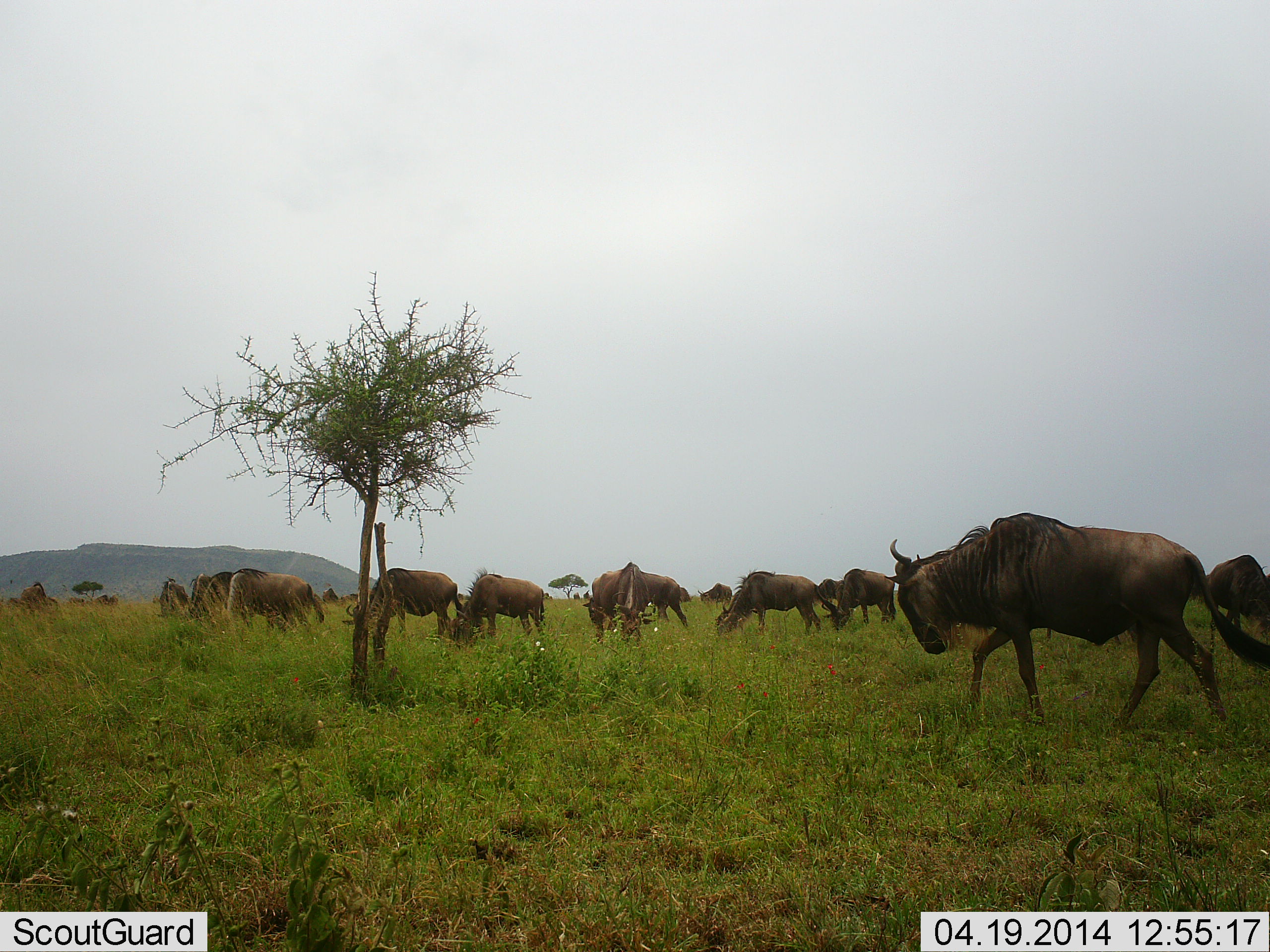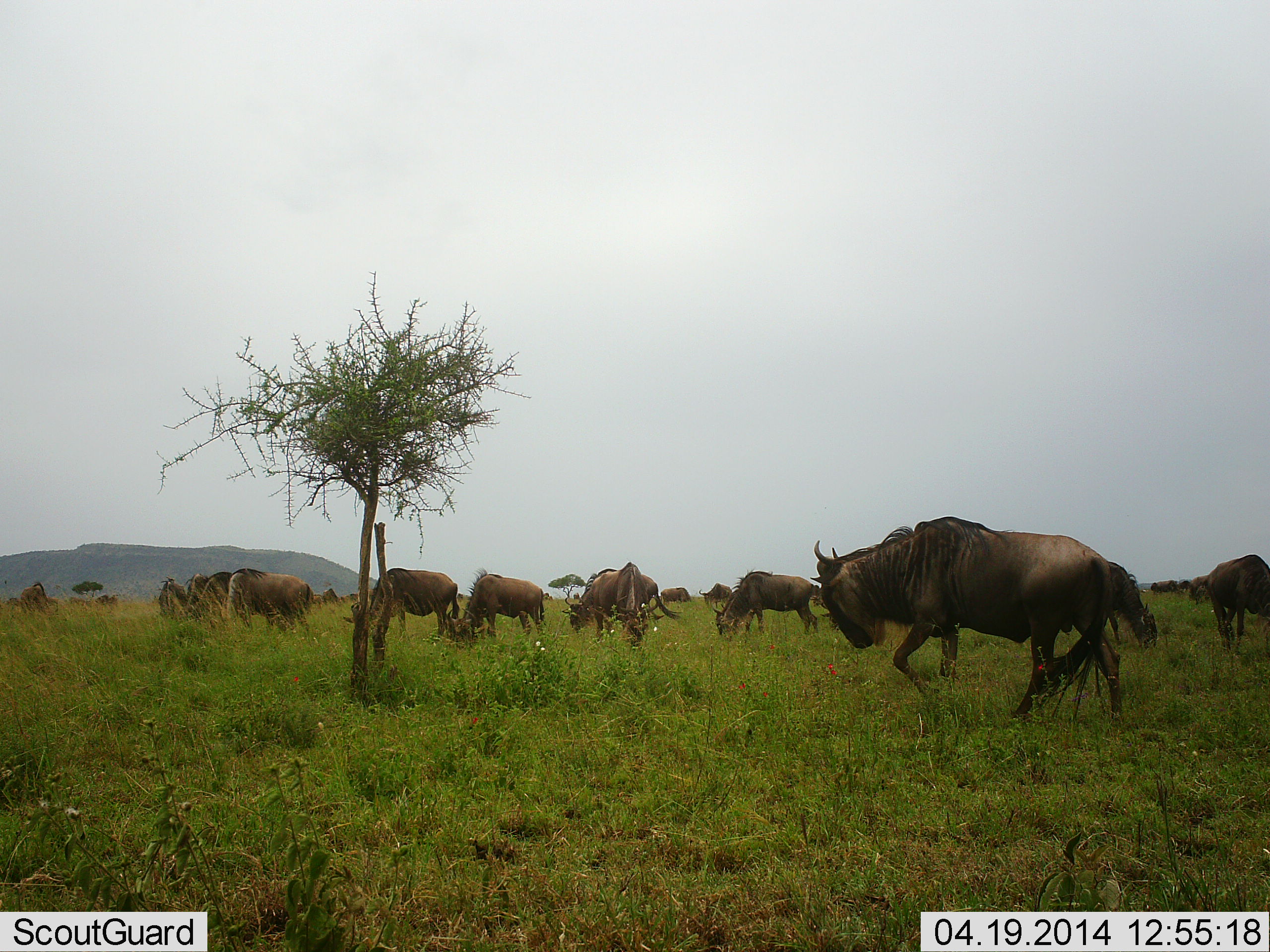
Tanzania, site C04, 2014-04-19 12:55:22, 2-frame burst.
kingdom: Animalia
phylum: Chordata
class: Mammalia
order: Artiodactyla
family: Bovidae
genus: Connochaetes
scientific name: Connochaetes taurinus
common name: blue wildebeest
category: wildebeest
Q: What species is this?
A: Wildebeest (blue wildebeest) (Connochaetes taurinus).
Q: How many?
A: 11-50.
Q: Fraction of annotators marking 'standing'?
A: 60%.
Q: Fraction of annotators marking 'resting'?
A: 0%.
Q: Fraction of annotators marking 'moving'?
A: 90%.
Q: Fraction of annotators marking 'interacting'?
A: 0%.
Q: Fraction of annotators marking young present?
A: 0%.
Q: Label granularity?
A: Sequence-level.